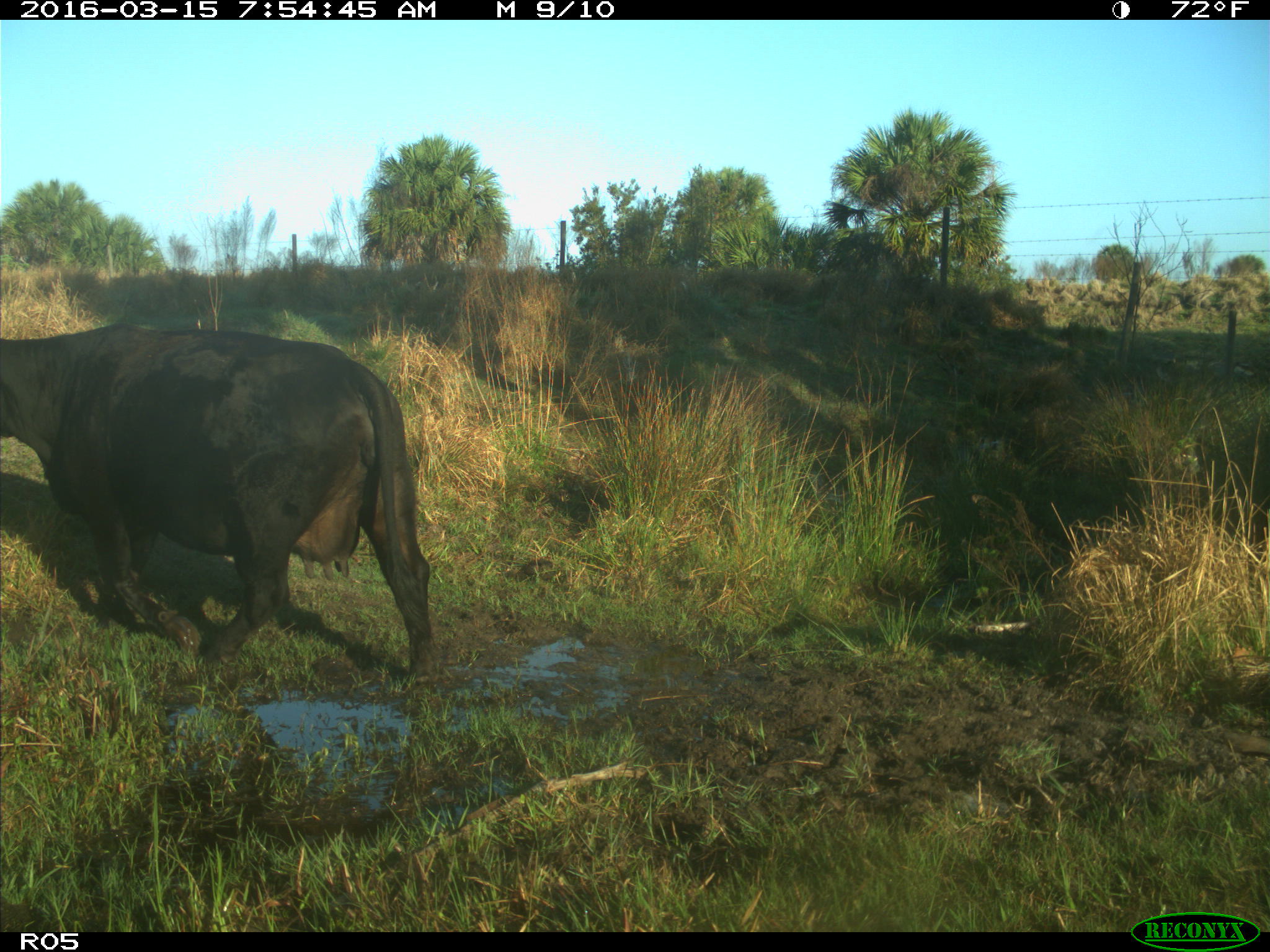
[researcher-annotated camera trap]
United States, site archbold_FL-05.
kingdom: Animalia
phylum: Chordata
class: Mammalia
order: Artiodactyla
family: Bovidae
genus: Bos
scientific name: Bos taurus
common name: domestic cow